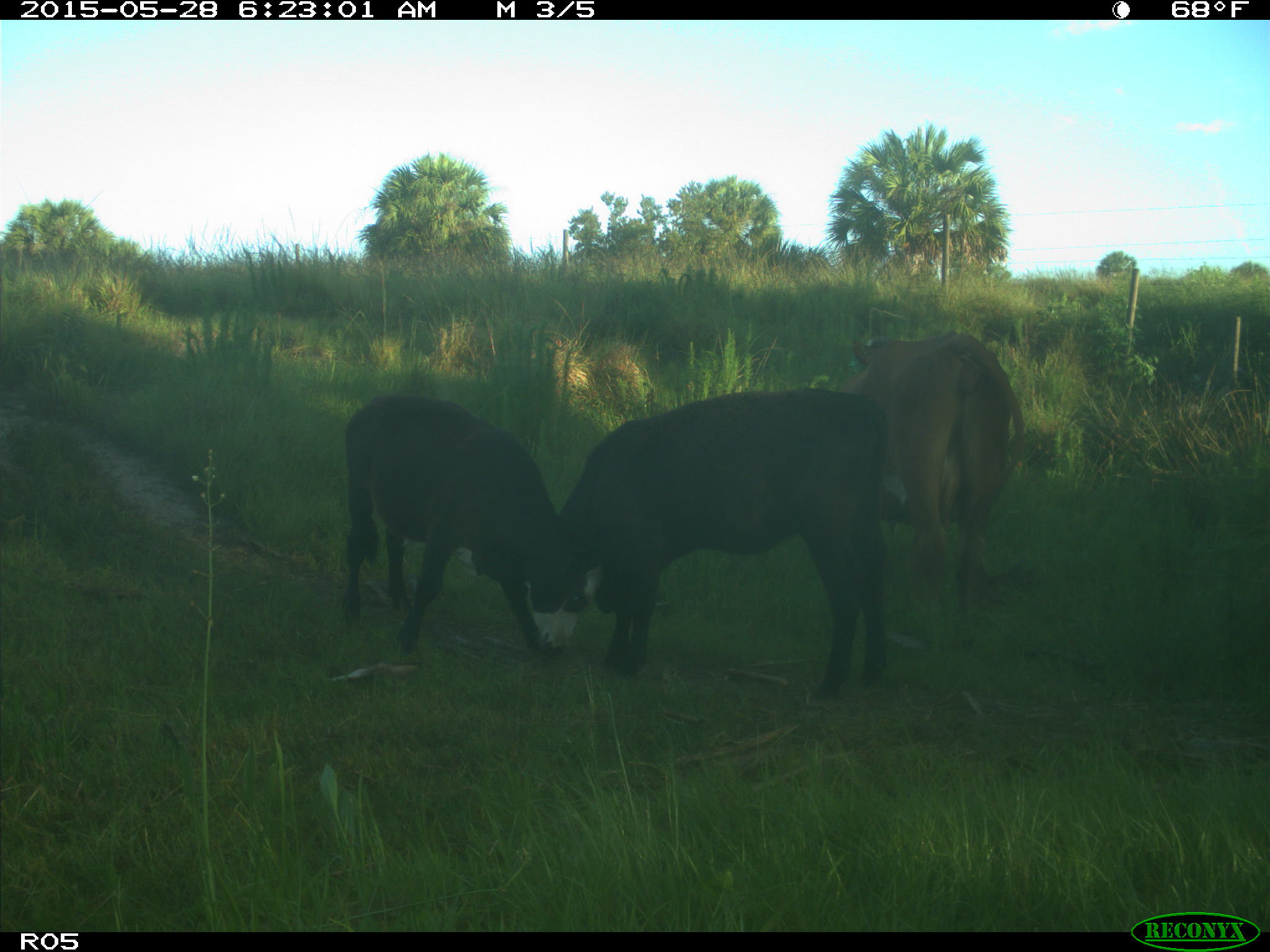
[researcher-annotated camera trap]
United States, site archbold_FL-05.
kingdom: Animalia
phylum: Chordata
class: Mammalia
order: Artiodactyla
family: Bovidae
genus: Bos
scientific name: Bos taurus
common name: domestic cow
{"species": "Bos taurus (domestic cow)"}